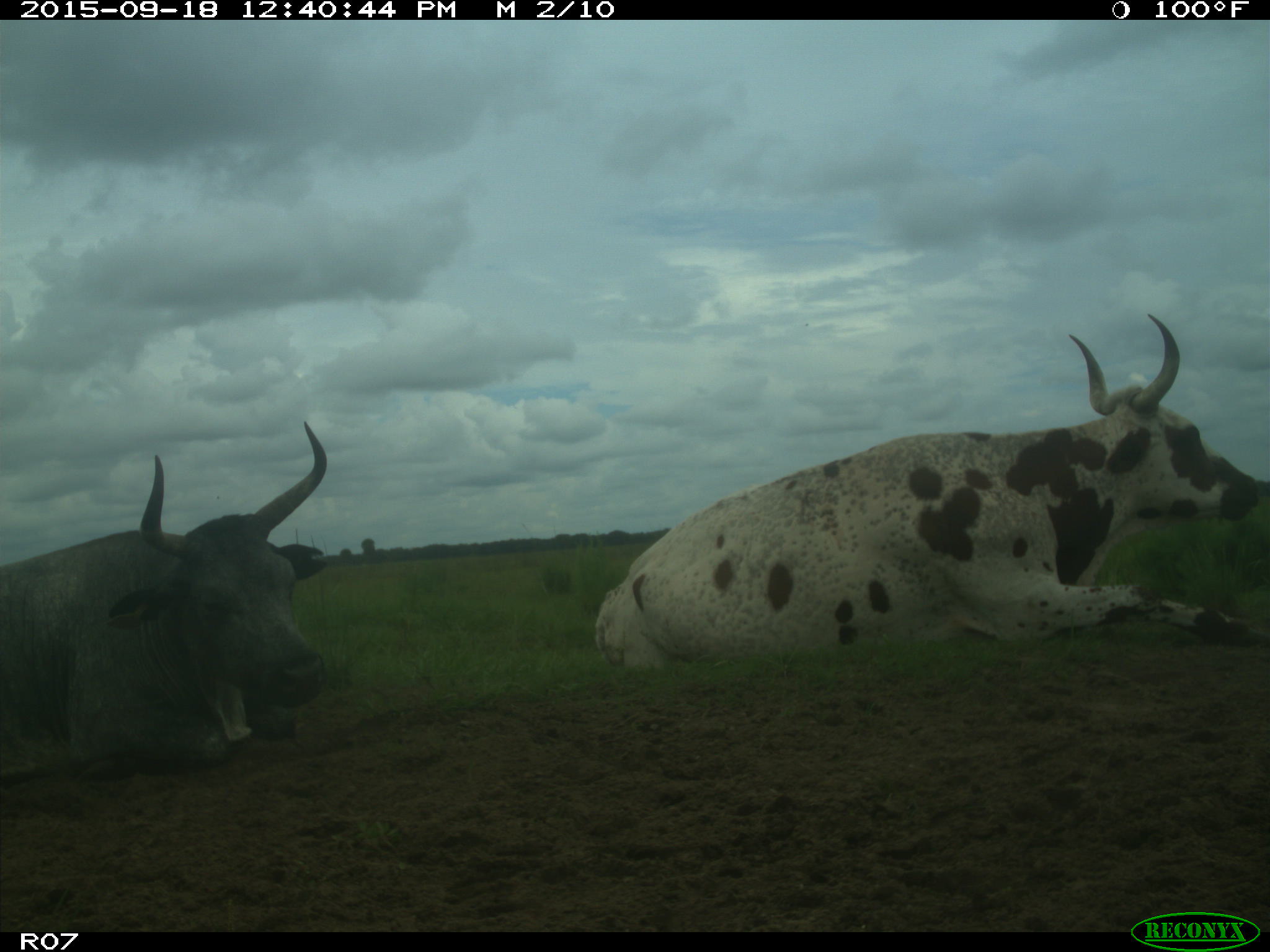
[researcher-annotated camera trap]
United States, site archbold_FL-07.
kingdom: Animalia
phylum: Chordata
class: Mammalia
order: Artiodactyla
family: Bovidae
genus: Bos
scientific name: Bos taurus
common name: domestic cow